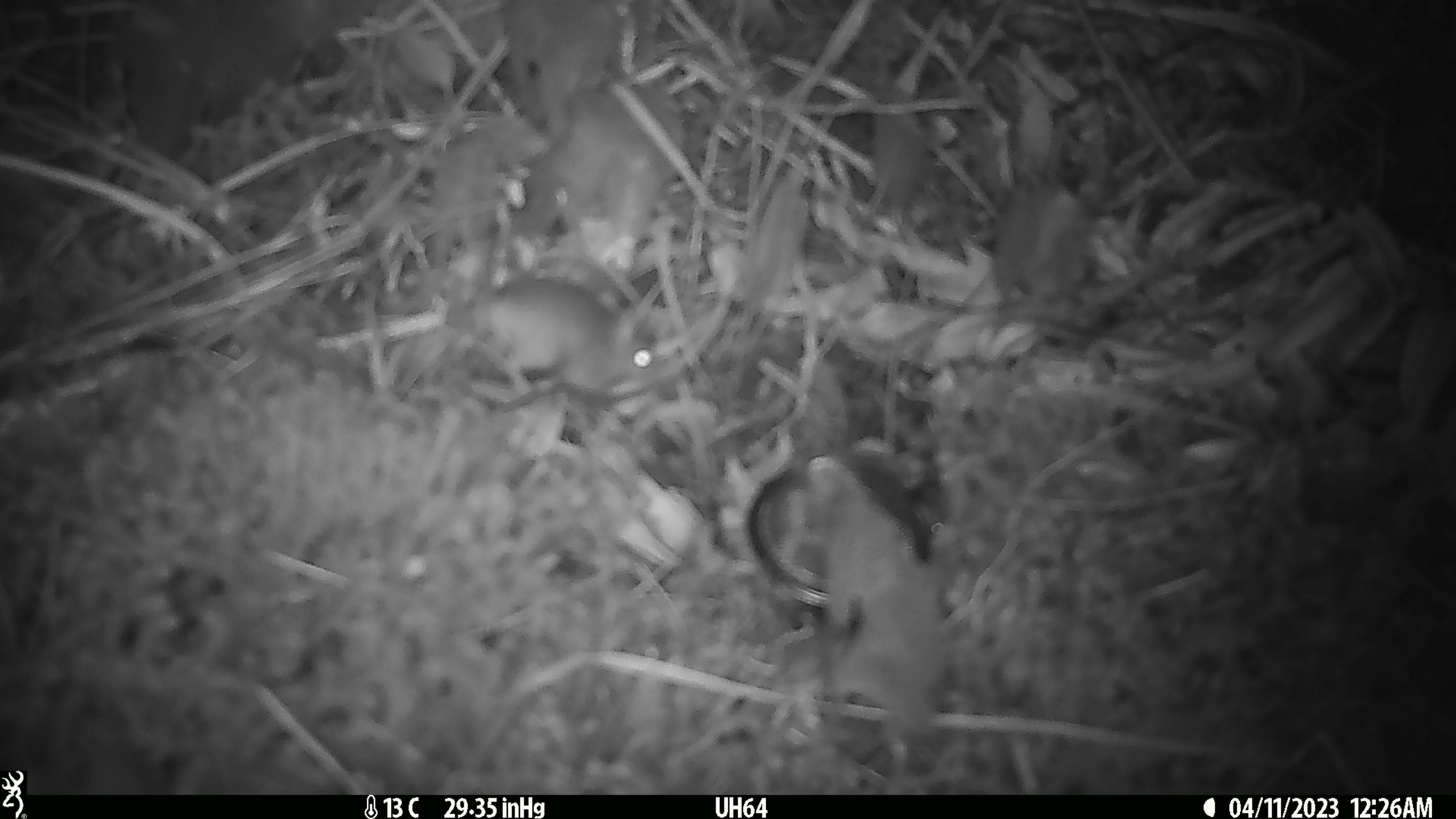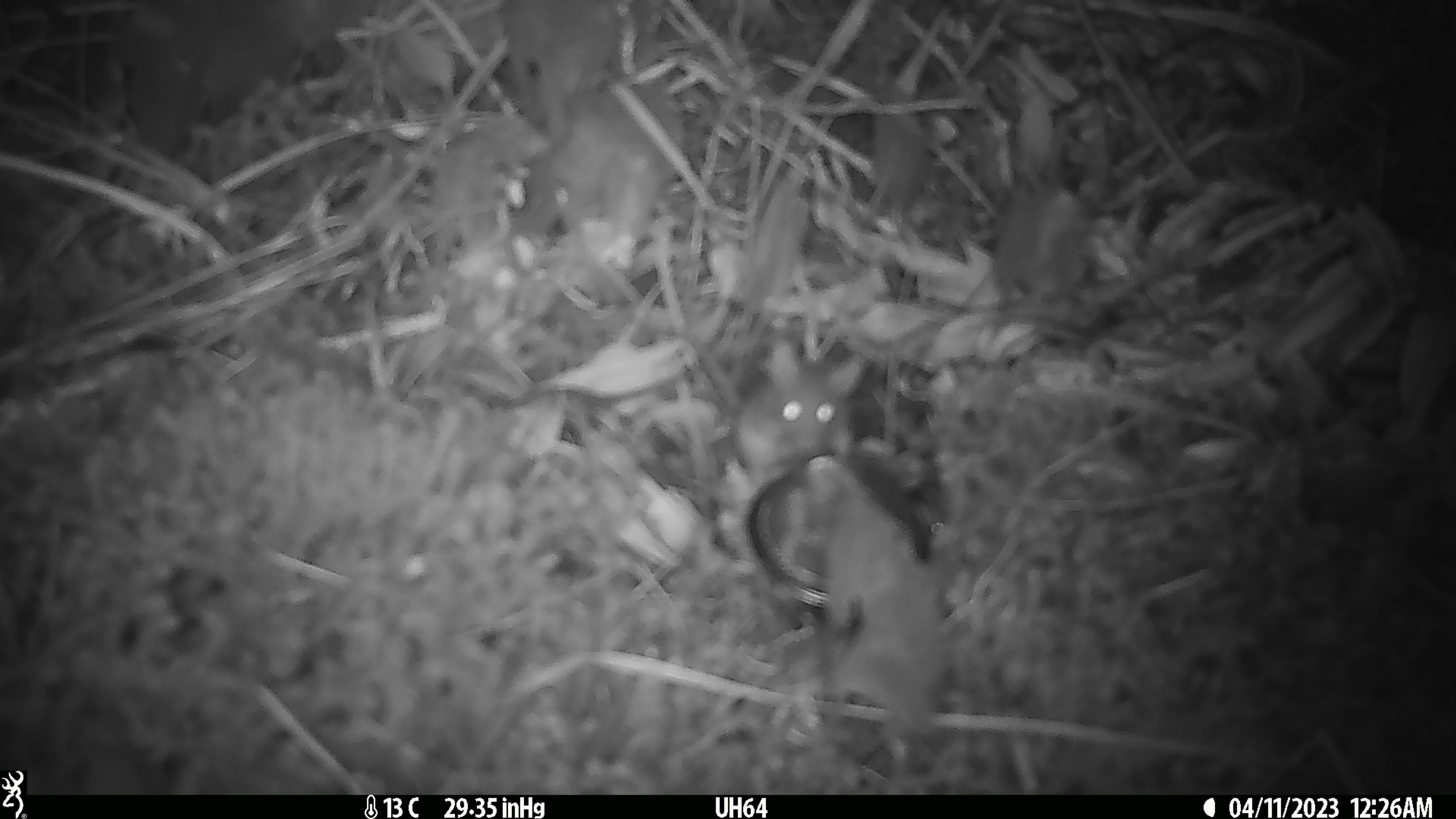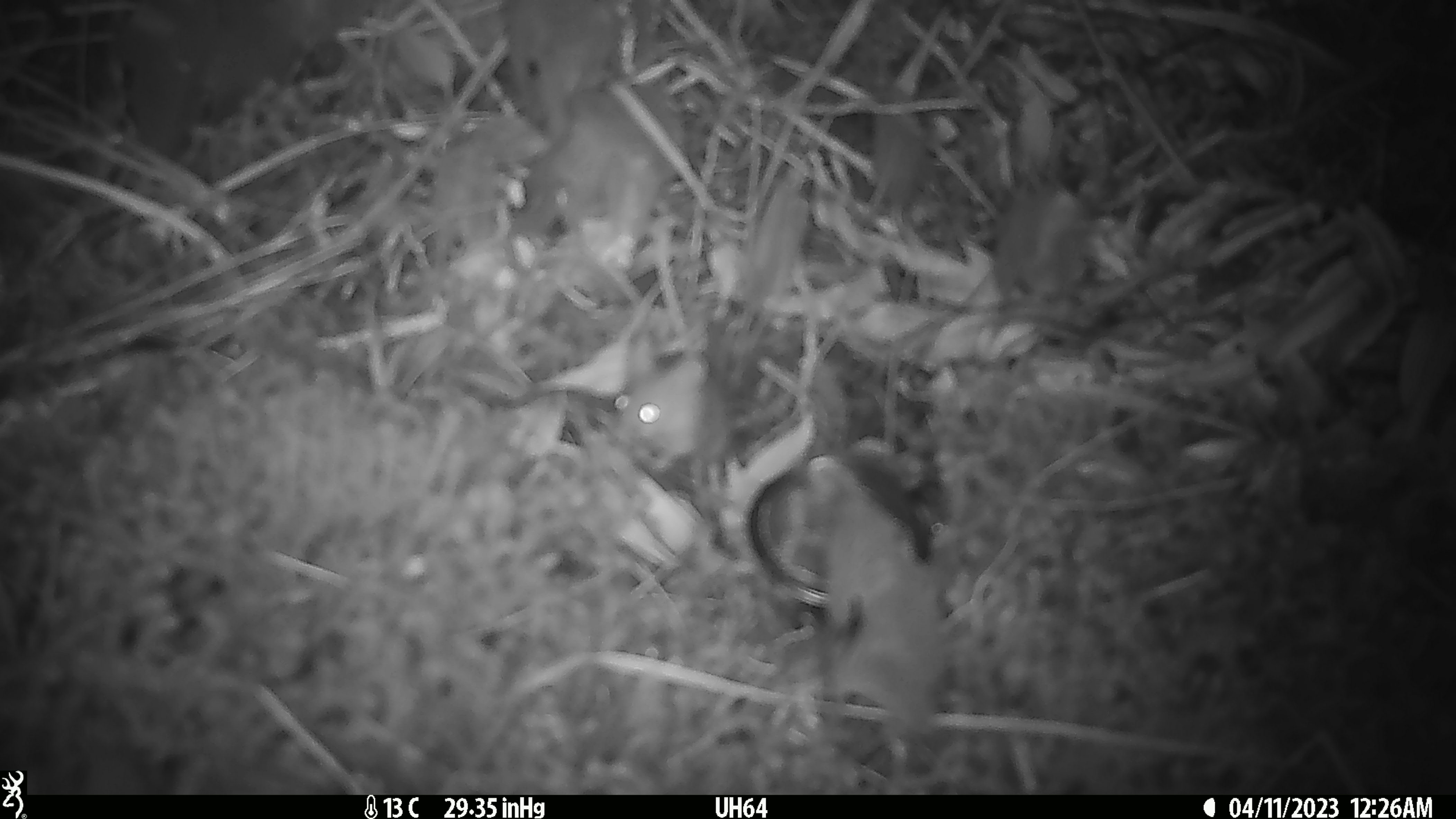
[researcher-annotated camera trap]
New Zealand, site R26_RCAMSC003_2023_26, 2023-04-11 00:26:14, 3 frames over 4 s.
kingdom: Animalia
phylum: Chordata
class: Mammalia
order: Rodentia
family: Muridae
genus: Mus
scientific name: Mus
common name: mouse